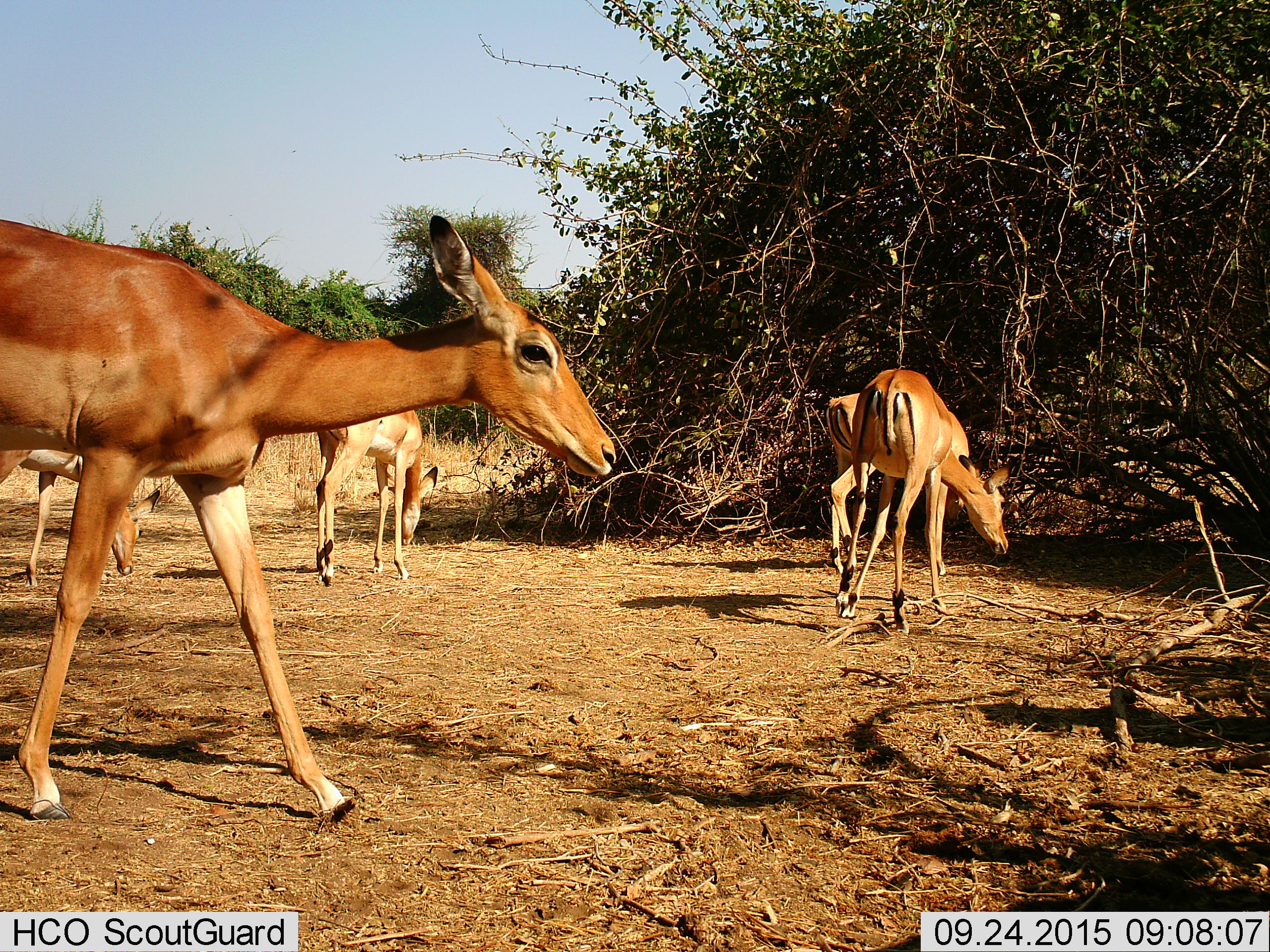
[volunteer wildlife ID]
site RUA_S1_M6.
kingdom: Animalia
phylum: Chordata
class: Mammalia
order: Artiodactyla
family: Bovidae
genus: Aepyceros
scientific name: Aepyceros melampus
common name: impala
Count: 5.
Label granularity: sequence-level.